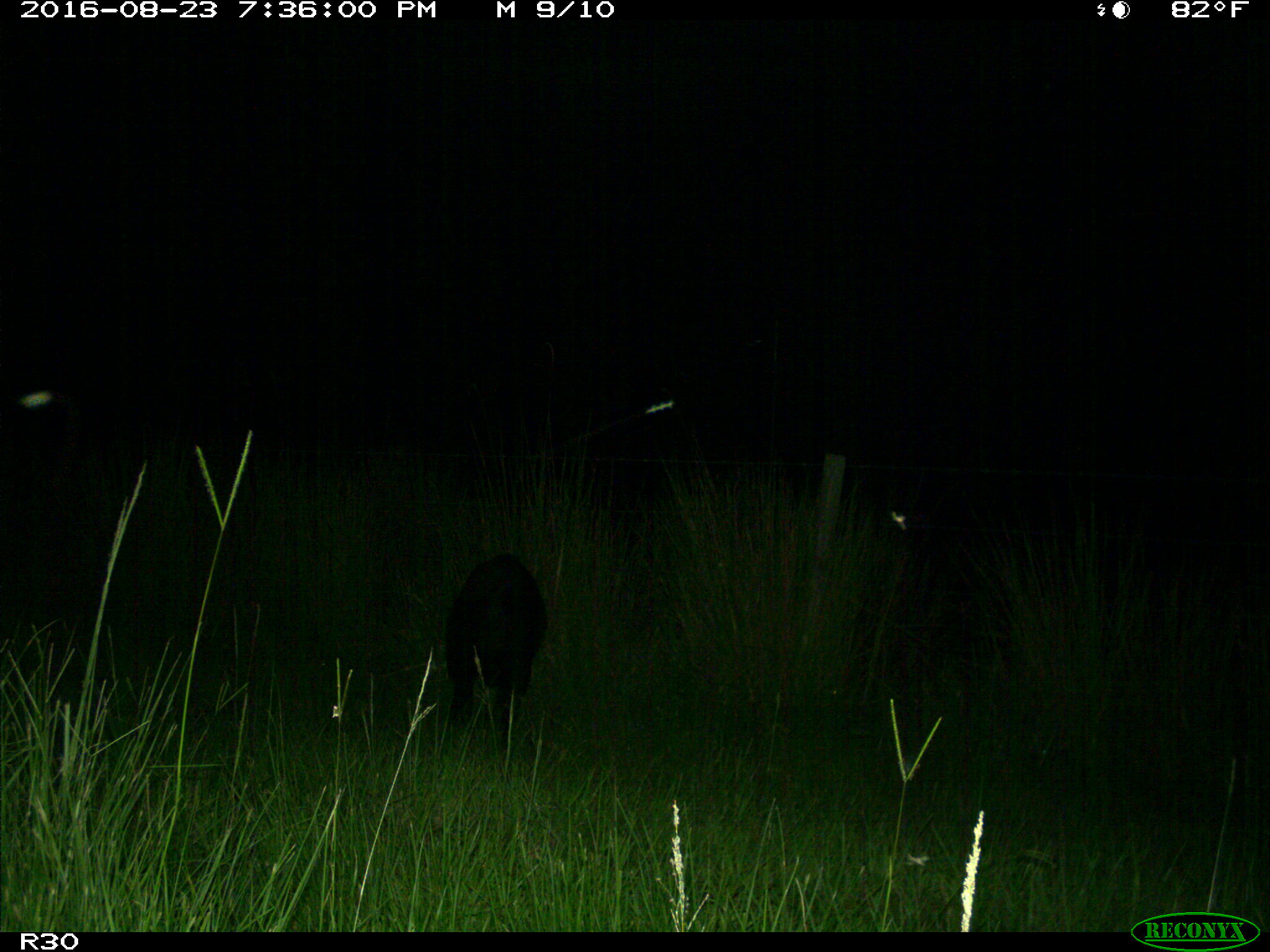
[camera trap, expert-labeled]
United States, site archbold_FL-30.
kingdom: Animalia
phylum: Chordata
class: Mammalia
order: Artiodactyla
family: Suidae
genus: Sus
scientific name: Sus scrofa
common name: wild boar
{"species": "Sus scrofa (wild boar)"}